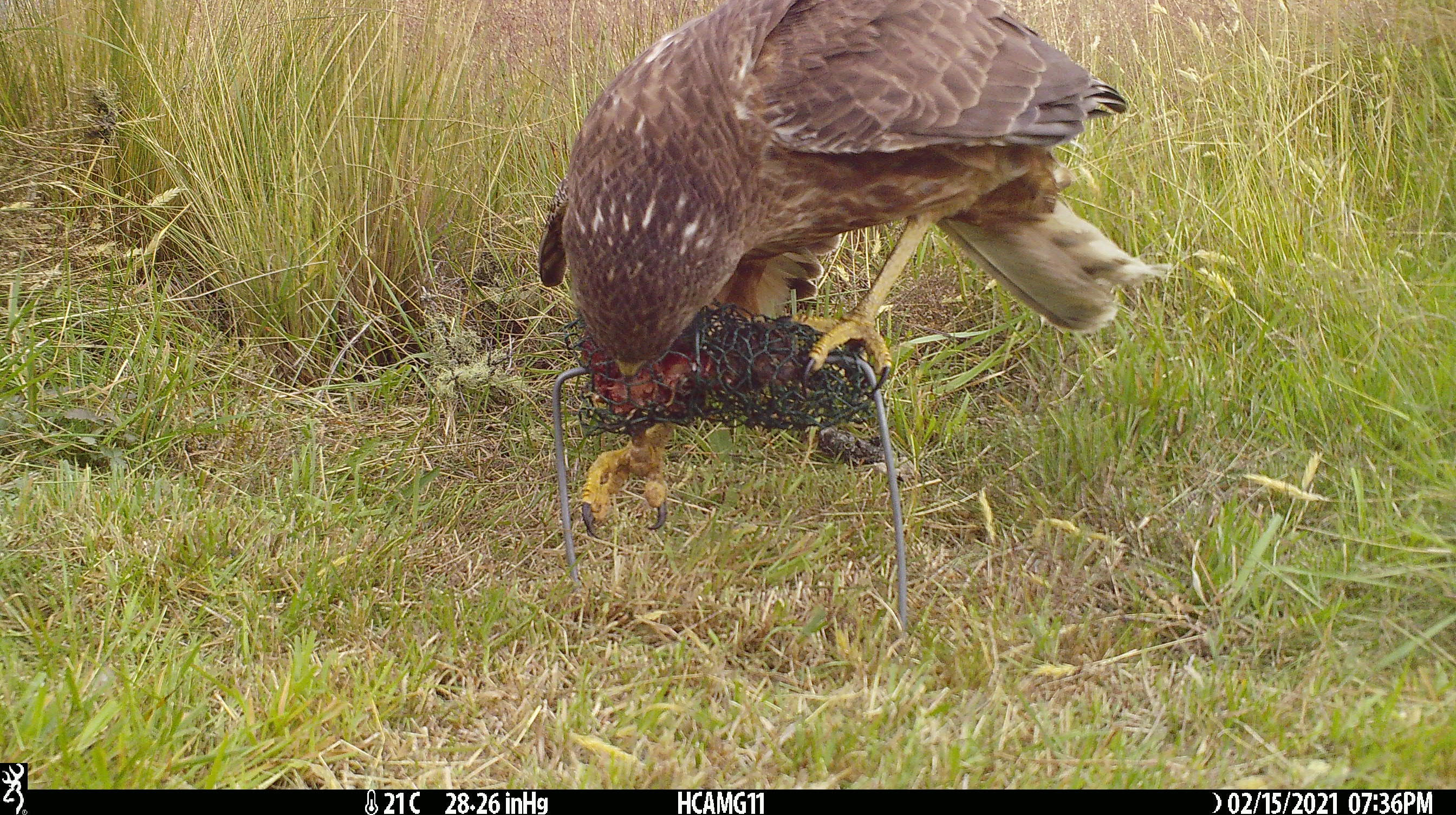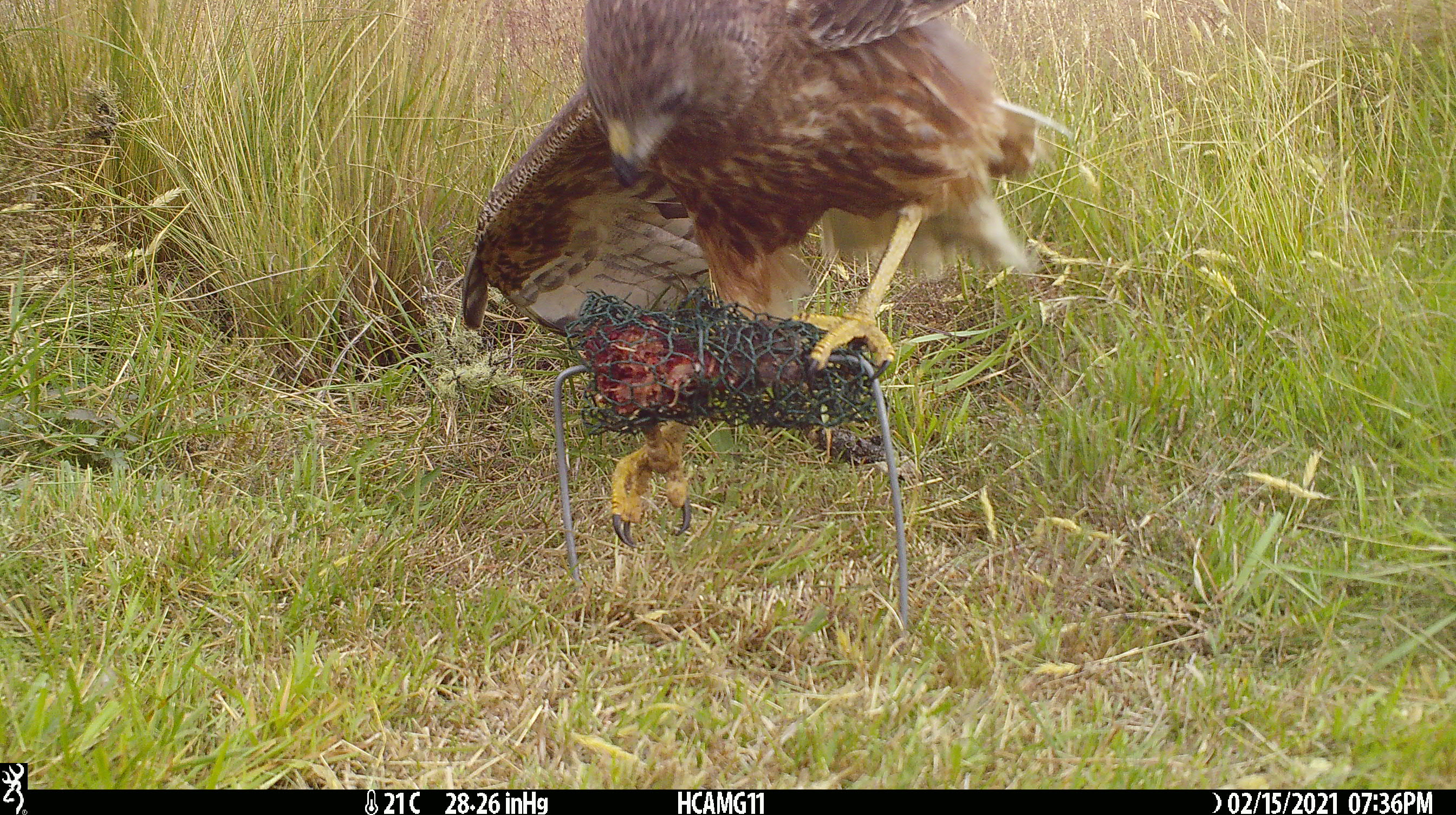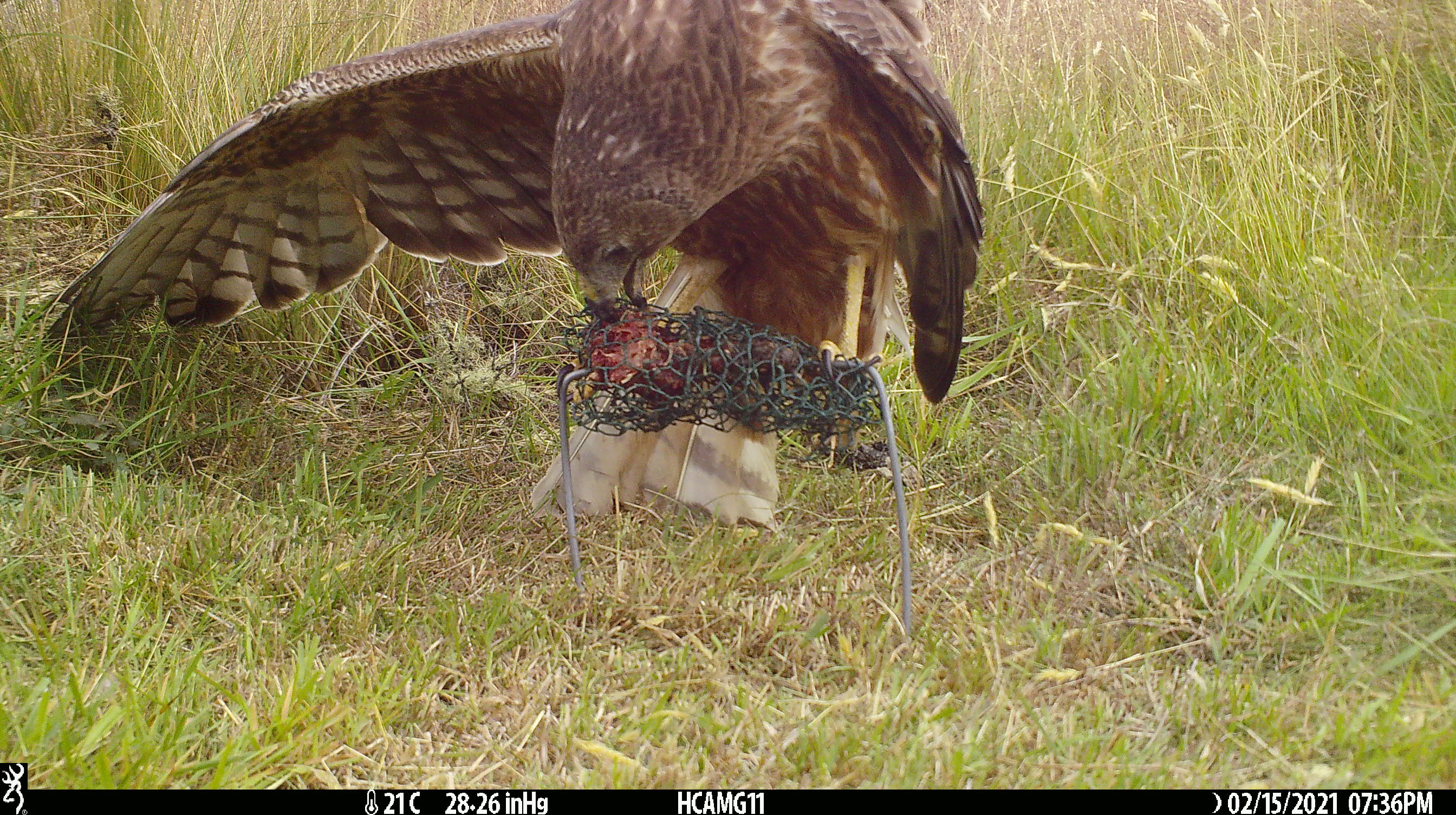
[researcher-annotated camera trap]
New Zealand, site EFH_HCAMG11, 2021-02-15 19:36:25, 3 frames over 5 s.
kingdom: Animalia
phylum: Chordata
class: Aves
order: Accipitriformes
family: Accipitridae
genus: Circus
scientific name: Circus approximans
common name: swamp harrier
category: harrier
Harrier (swamp harrier) (Circus approximans).